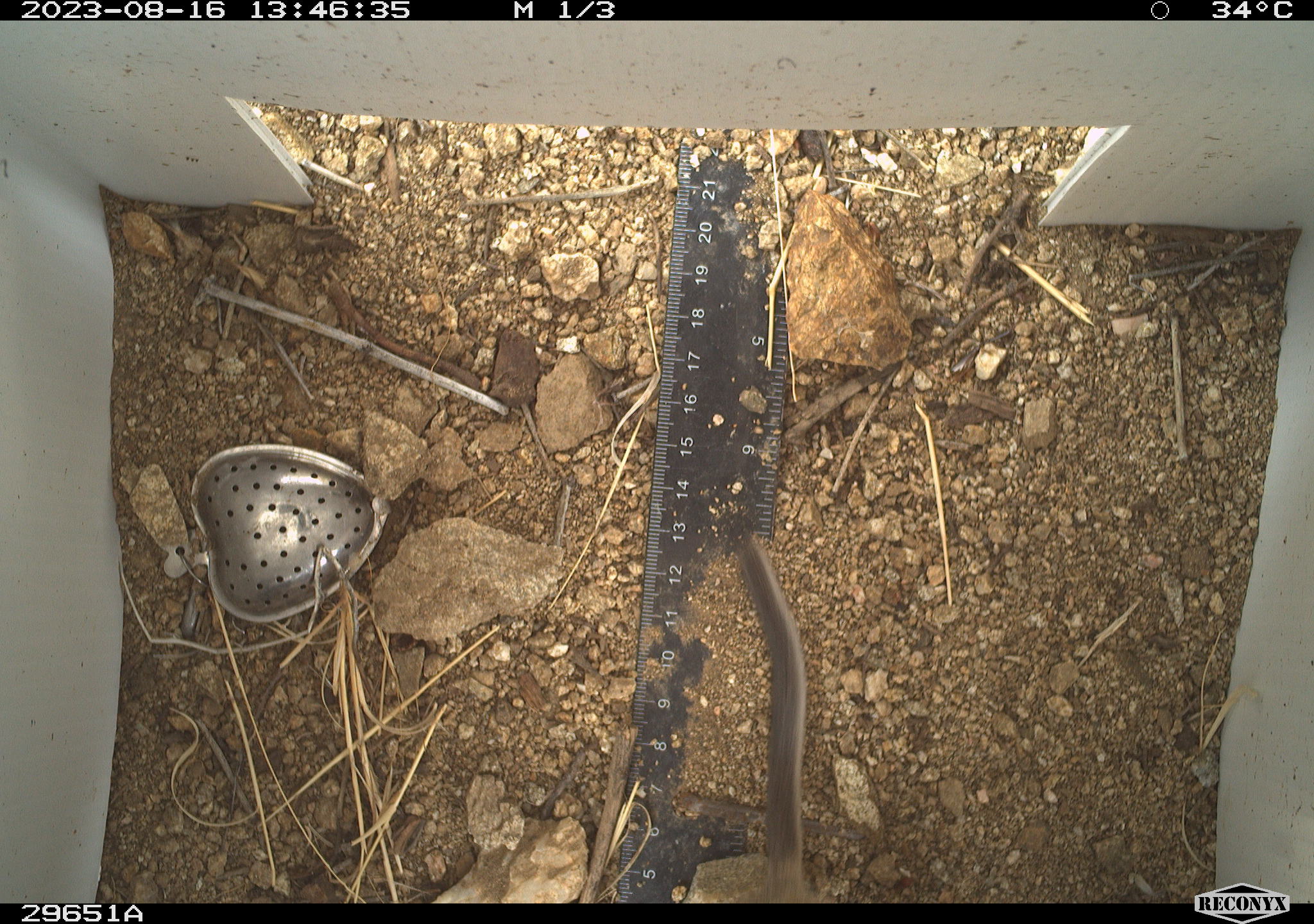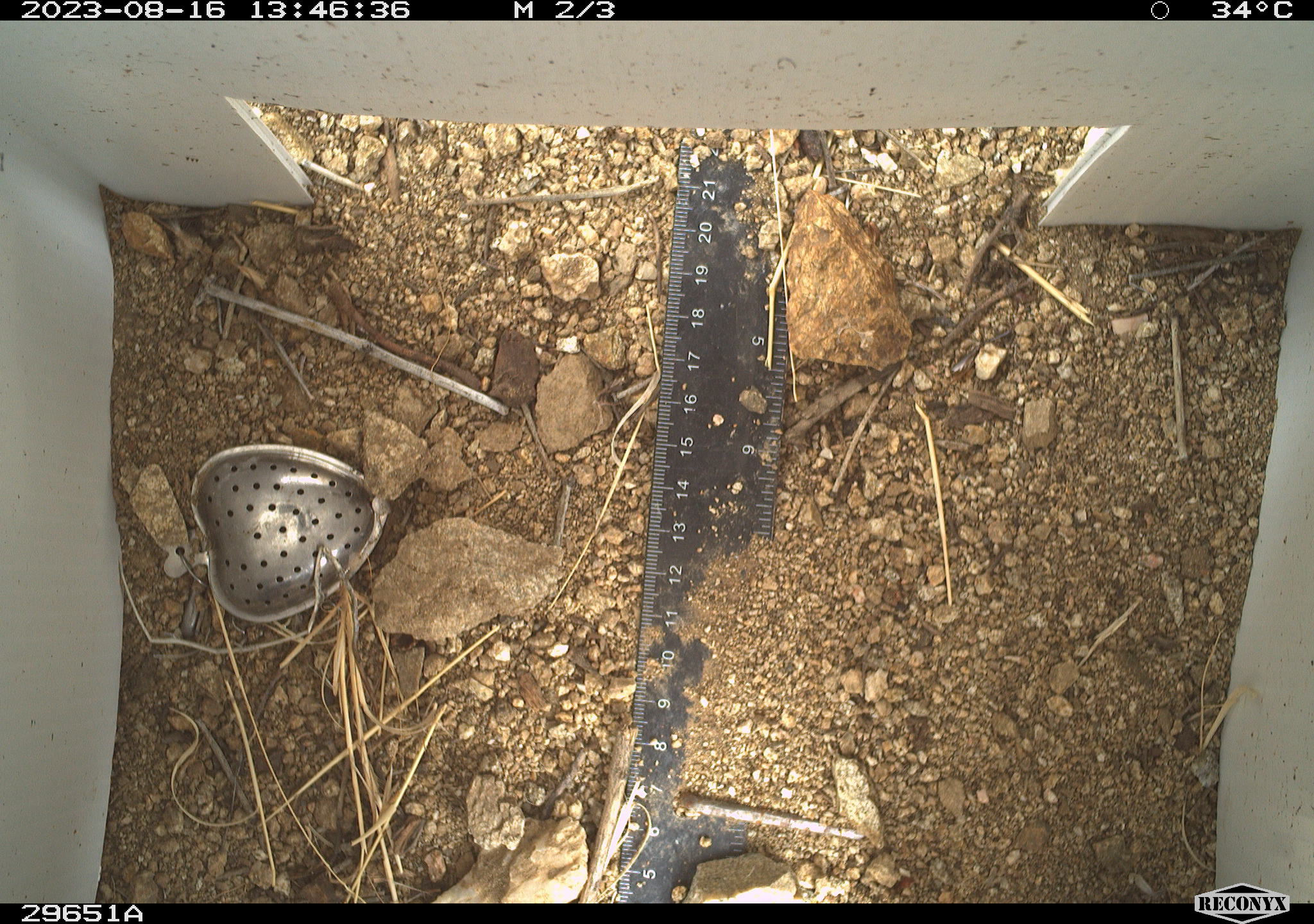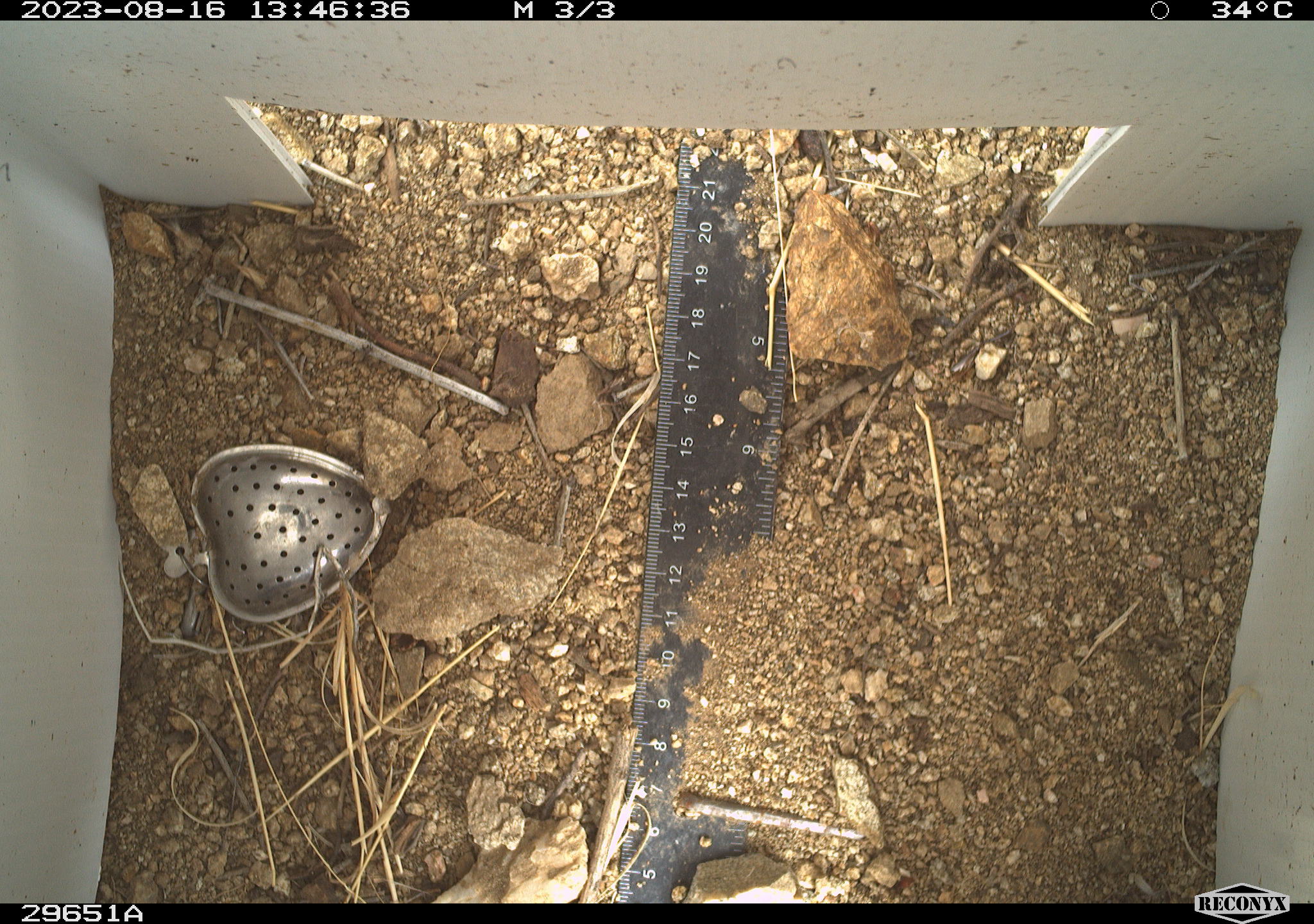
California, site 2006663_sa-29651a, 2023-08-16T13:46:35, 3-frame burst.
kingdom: Animalia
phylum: Chordata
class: Mammalia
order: Rodentia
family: Cricetidae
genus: Neotoma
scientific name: Neotoma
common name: pack rat or woodrat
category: neotoma species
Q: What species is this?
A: Neotoma species (pack rat or woodrat) (Neotoma).